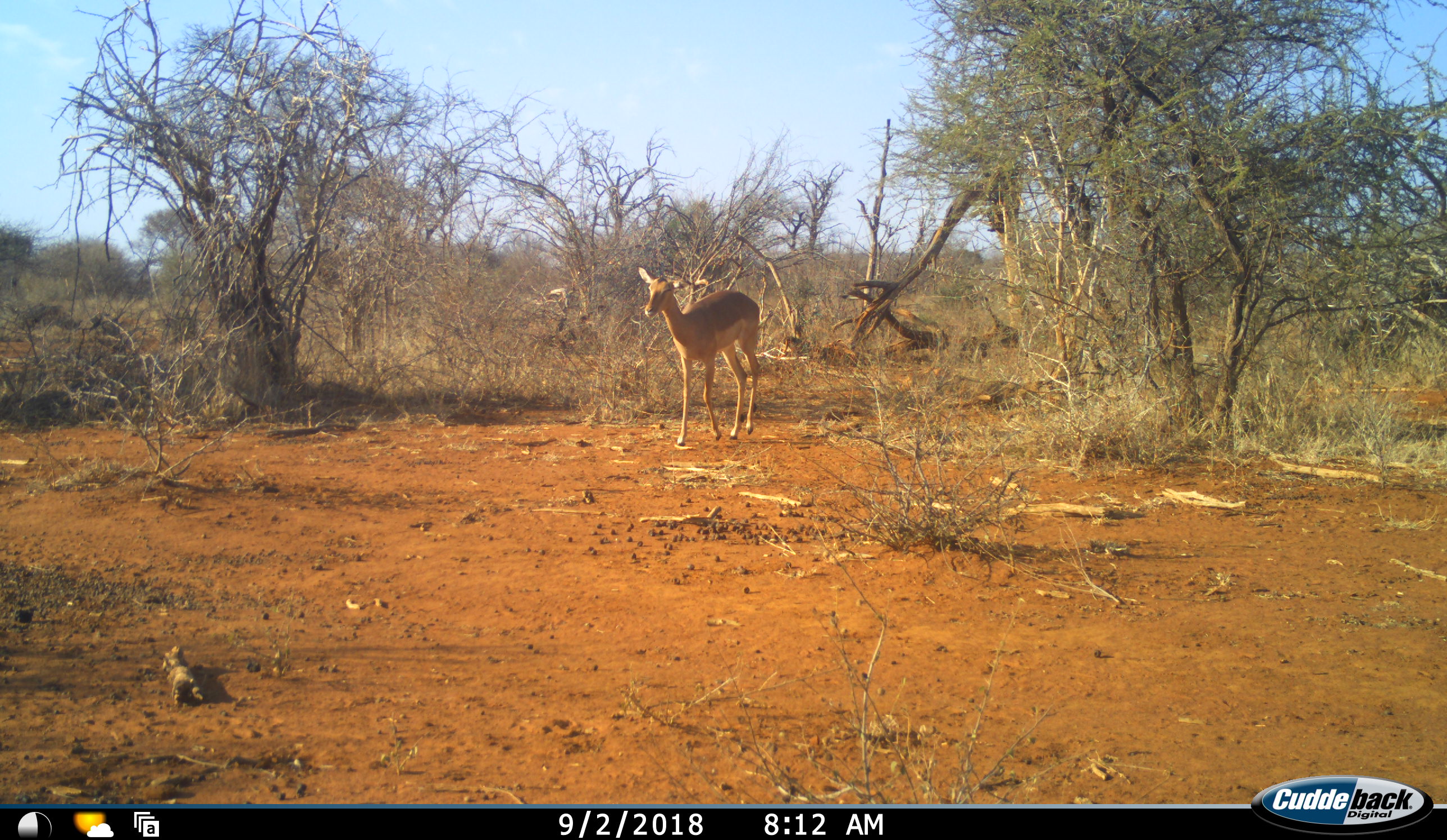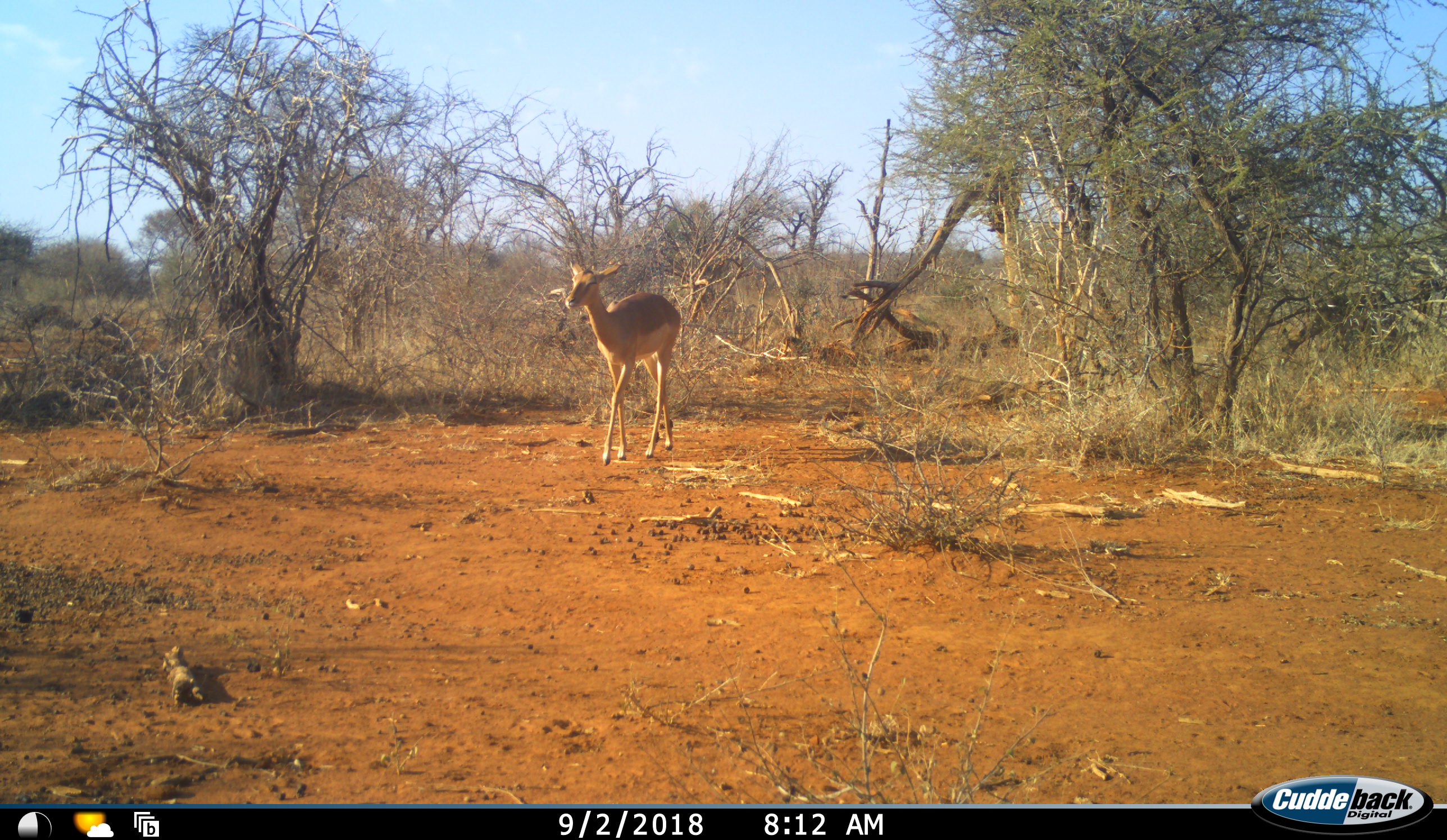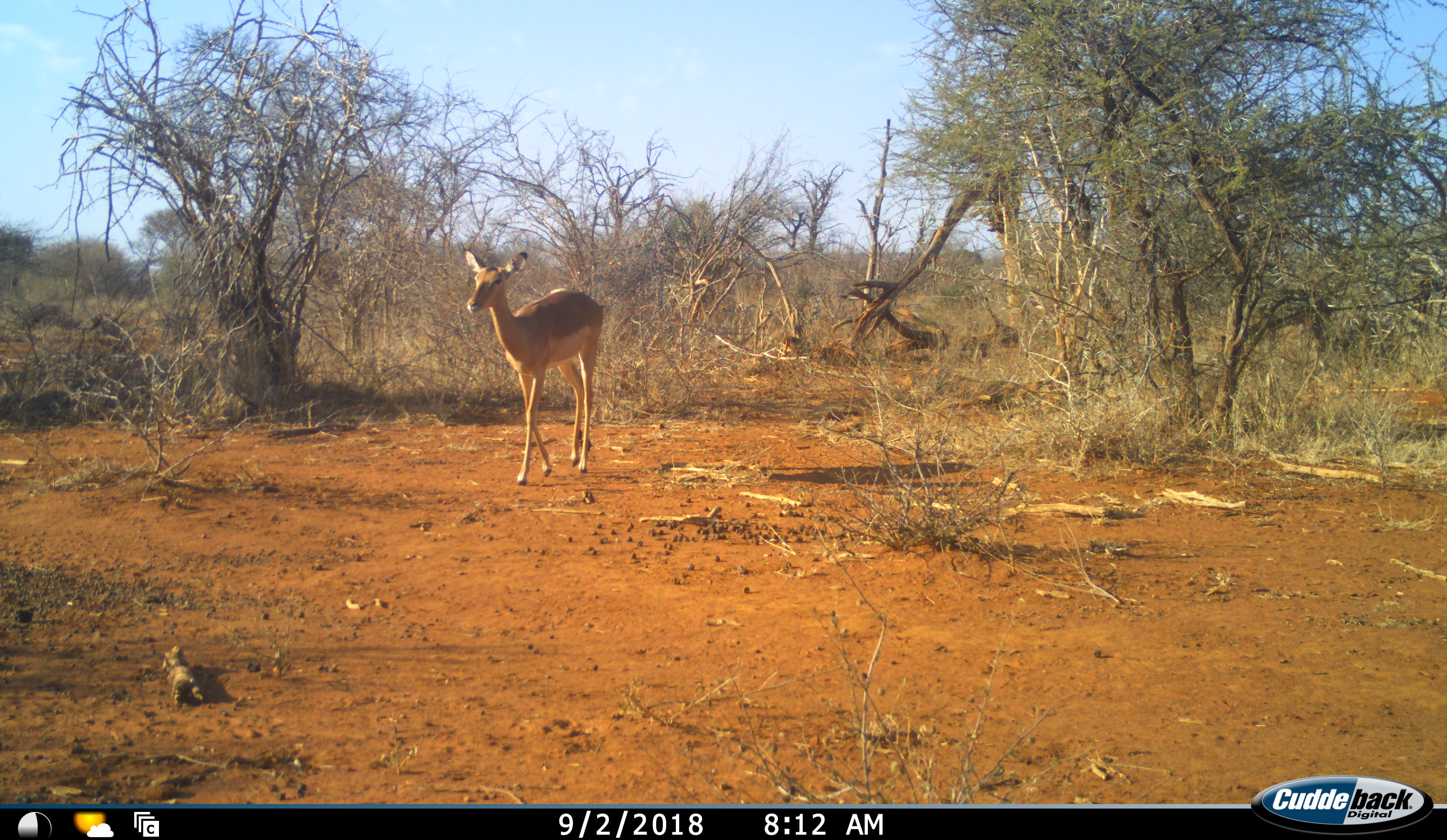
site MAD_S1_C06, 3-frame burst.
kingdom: Animalia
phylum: Chordata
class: Mammalia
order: Artiodactyla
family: Bovidae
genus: Aepyceros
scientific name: Aepyceros melampus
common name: impala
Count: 2.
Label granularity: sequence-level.